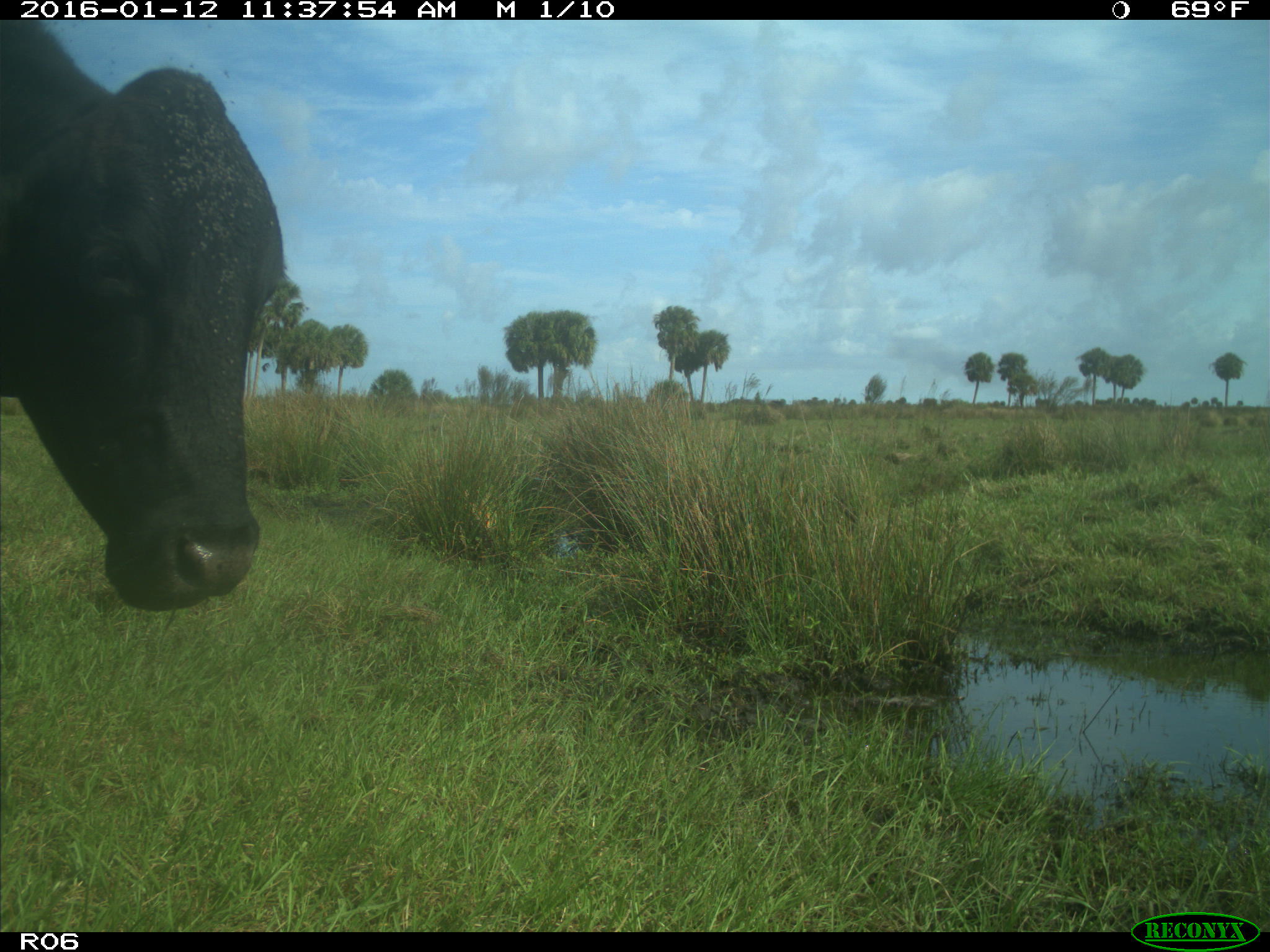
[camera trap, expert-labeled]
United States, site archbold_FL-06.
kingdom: Animalia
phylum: Chordata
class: Mammalia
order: Artiodactyla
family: Bovidae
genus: Bos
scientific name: Bos taurus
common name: domestic cow